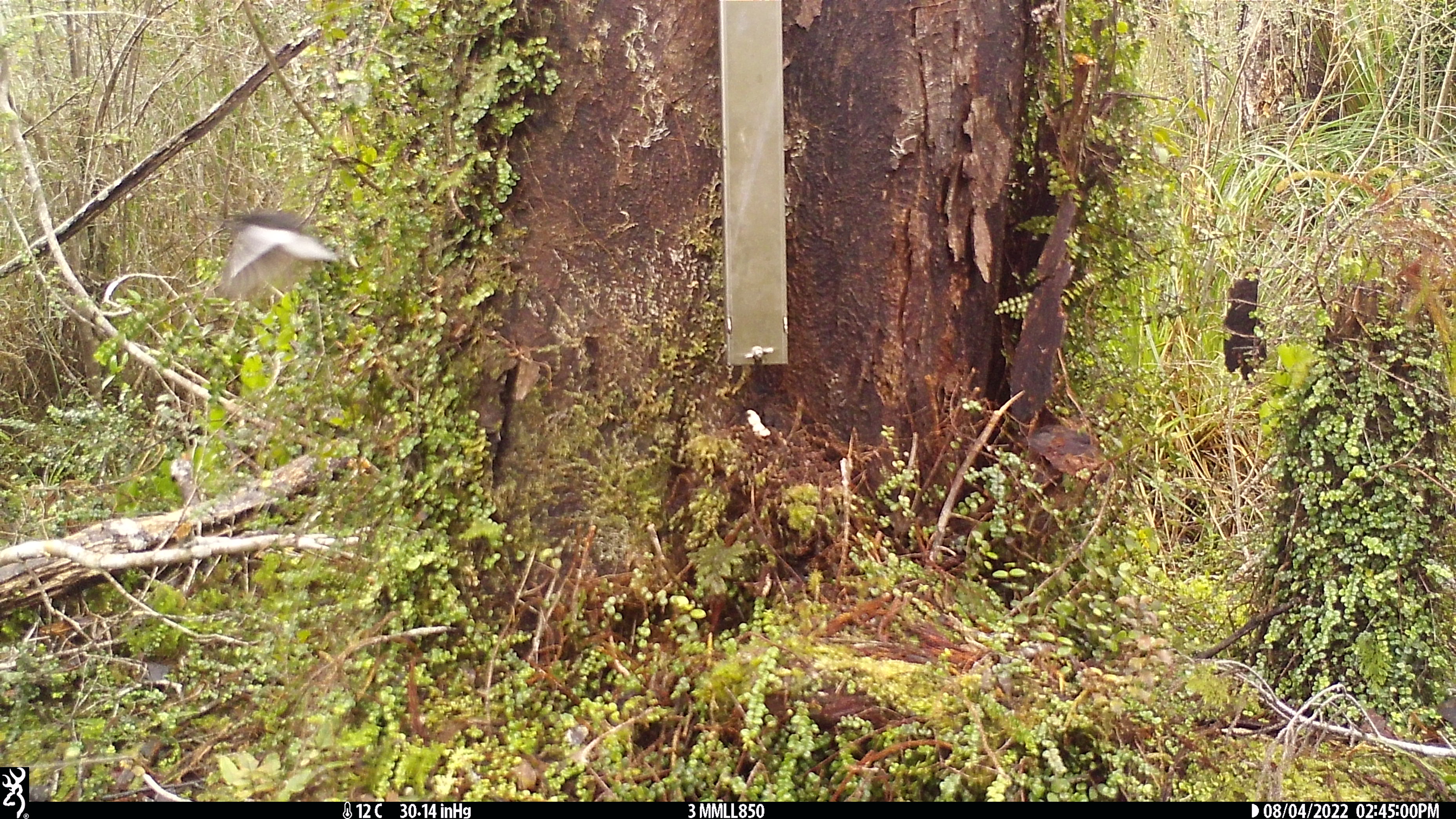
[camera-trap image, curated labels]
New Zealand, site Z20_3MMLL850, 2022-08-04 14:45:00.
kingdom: Animalia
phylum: Chordata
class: Aves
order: Passeriformes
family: Petroicidae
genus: Petroica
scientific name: Petroica macrocephala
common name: tomtit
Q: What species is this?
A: Tomtit (Petroica macrocephala).